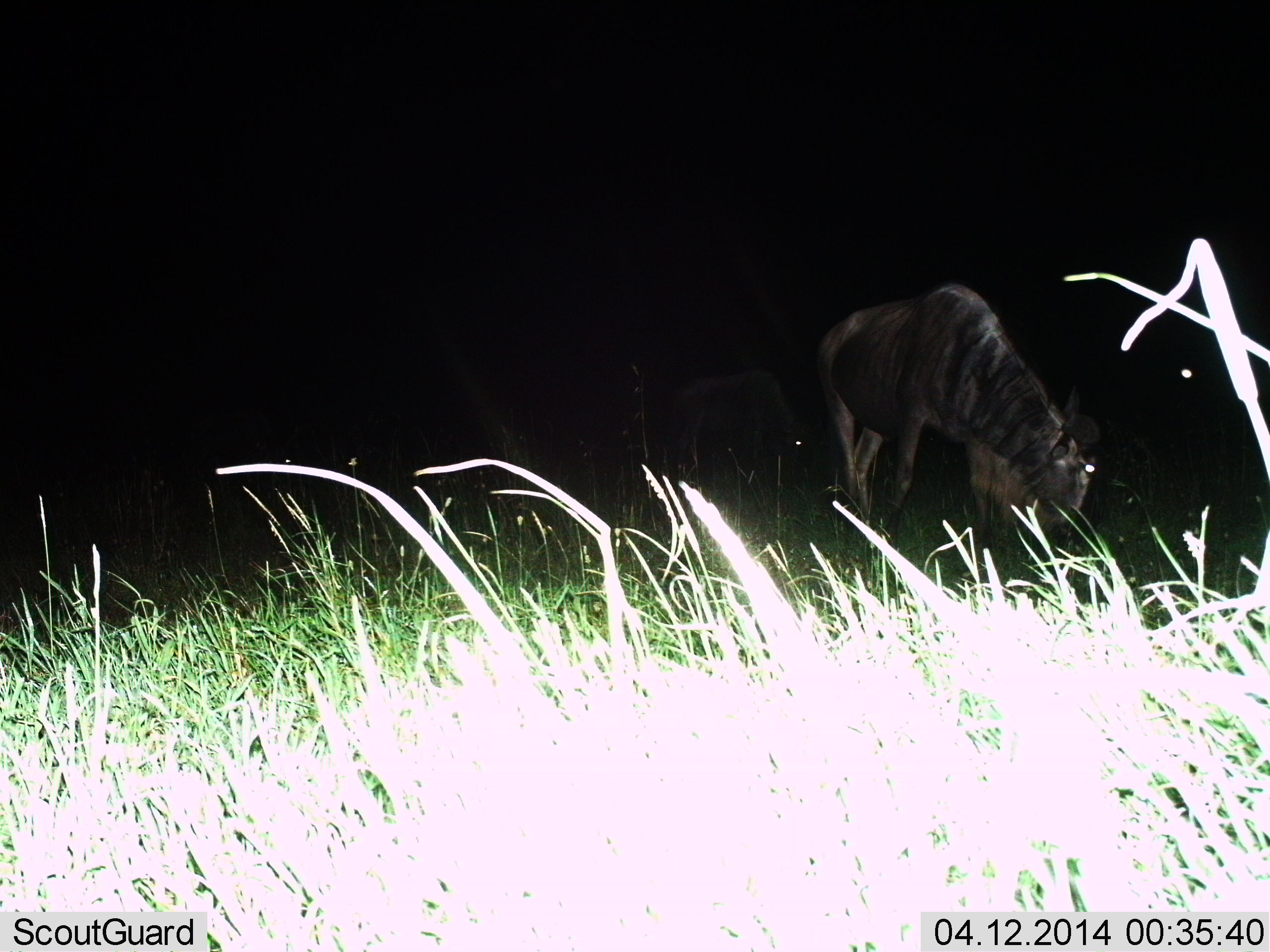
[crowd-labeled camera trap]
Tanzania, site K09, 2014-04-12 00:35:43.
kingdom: Animalia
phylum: Chordata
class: Mammalia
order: Artiodactyla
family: Bovidae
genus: Connochaetes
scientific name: Connochaetes taurinus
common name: blue wildebeest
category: wildebeest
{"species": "wildebeest (blue wildebeest) (Connochaetes taurinus)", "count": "1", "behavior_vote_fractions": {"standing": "10%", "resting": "0%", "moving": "0%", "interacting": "0%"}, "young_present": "0%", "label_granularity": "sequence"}